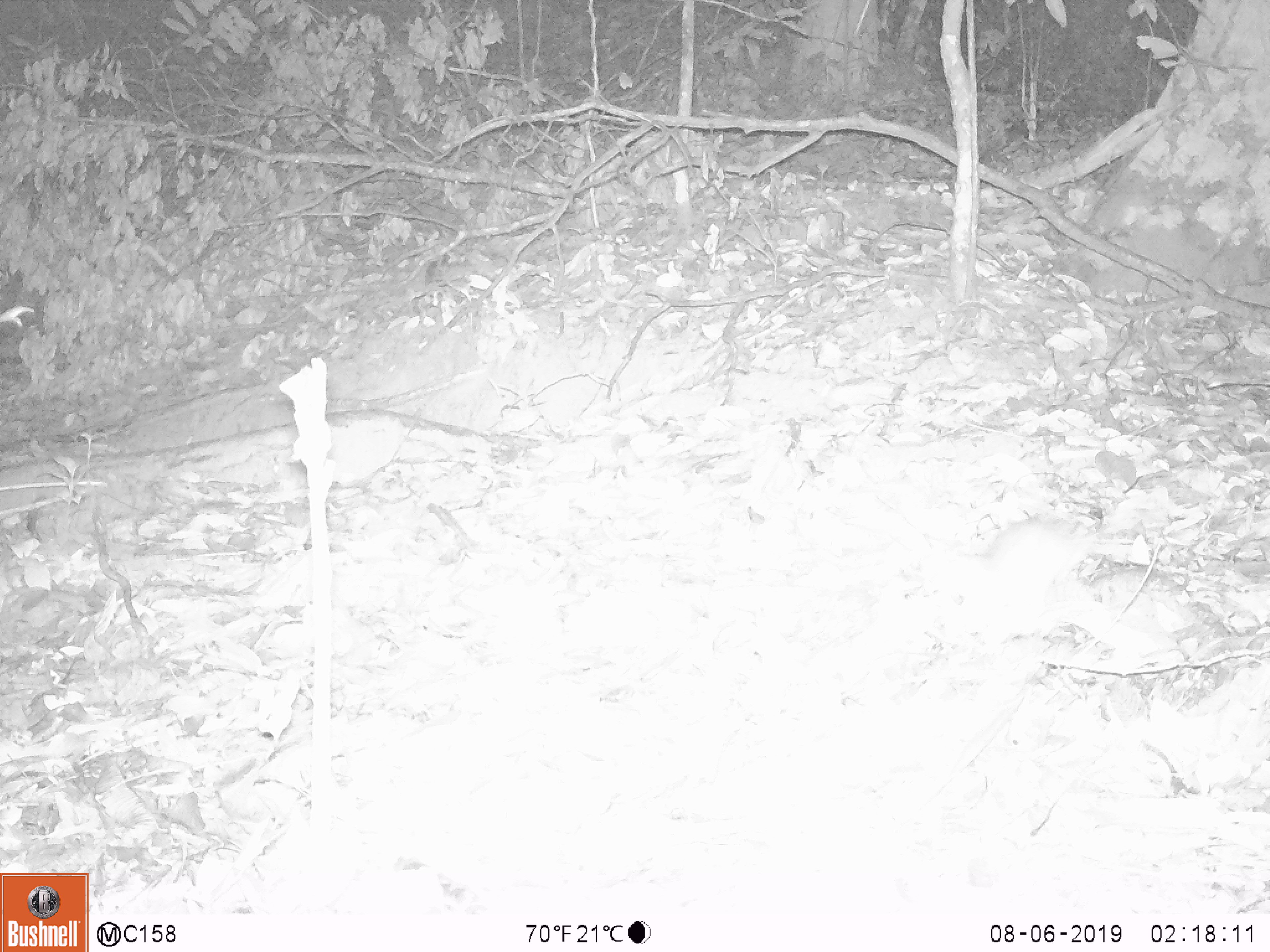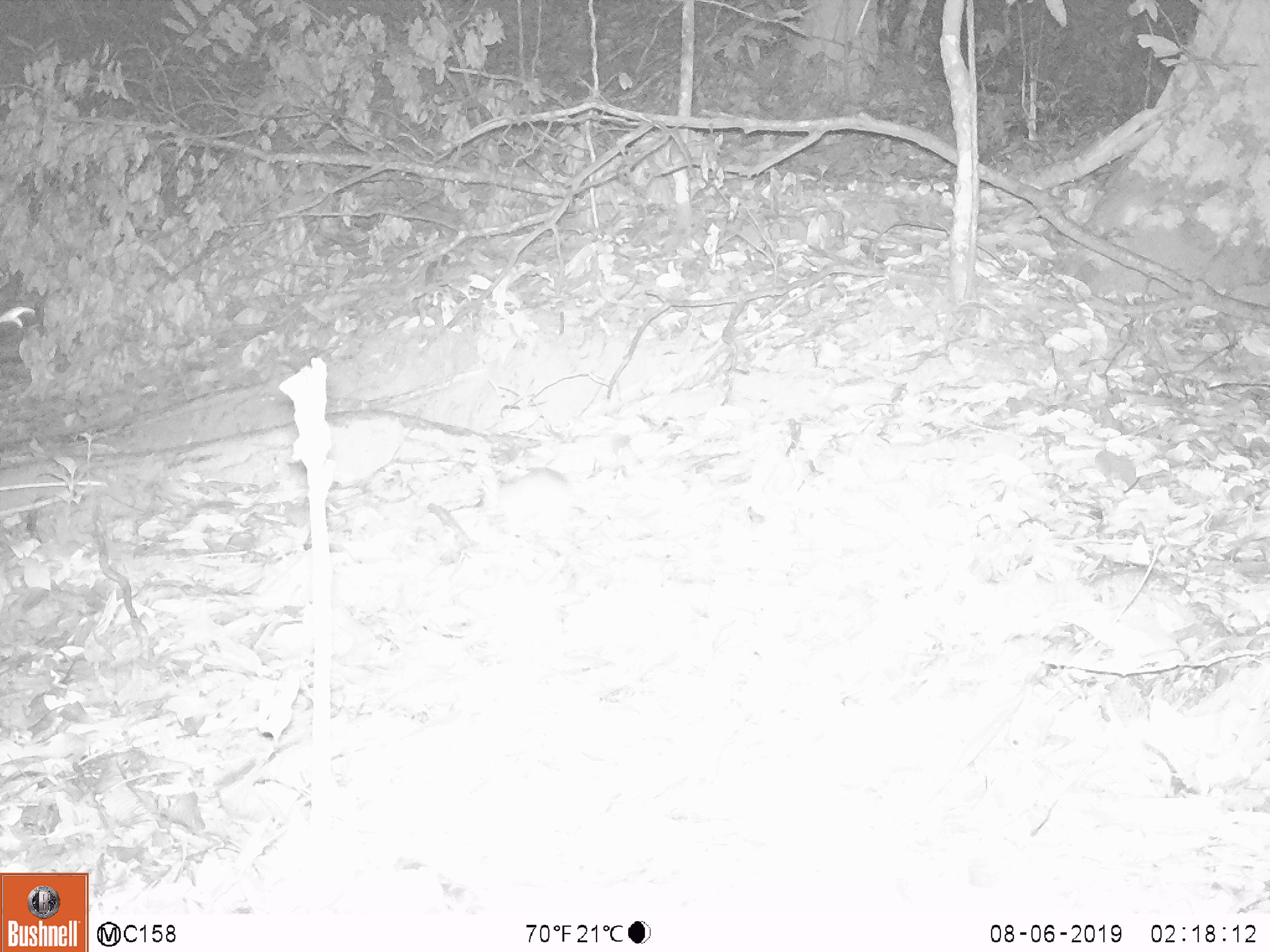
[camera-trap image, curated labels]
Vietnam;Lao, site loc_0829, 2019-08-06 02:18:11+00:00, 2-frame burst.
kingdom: Animalia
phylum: Chordata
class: Mammalia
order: Rodentia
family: Muridae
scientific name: Muridae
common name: old-world mice and rats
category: unidentified murid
Unidentified murid (old-world mice and rats) (Muridae). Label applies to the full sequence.